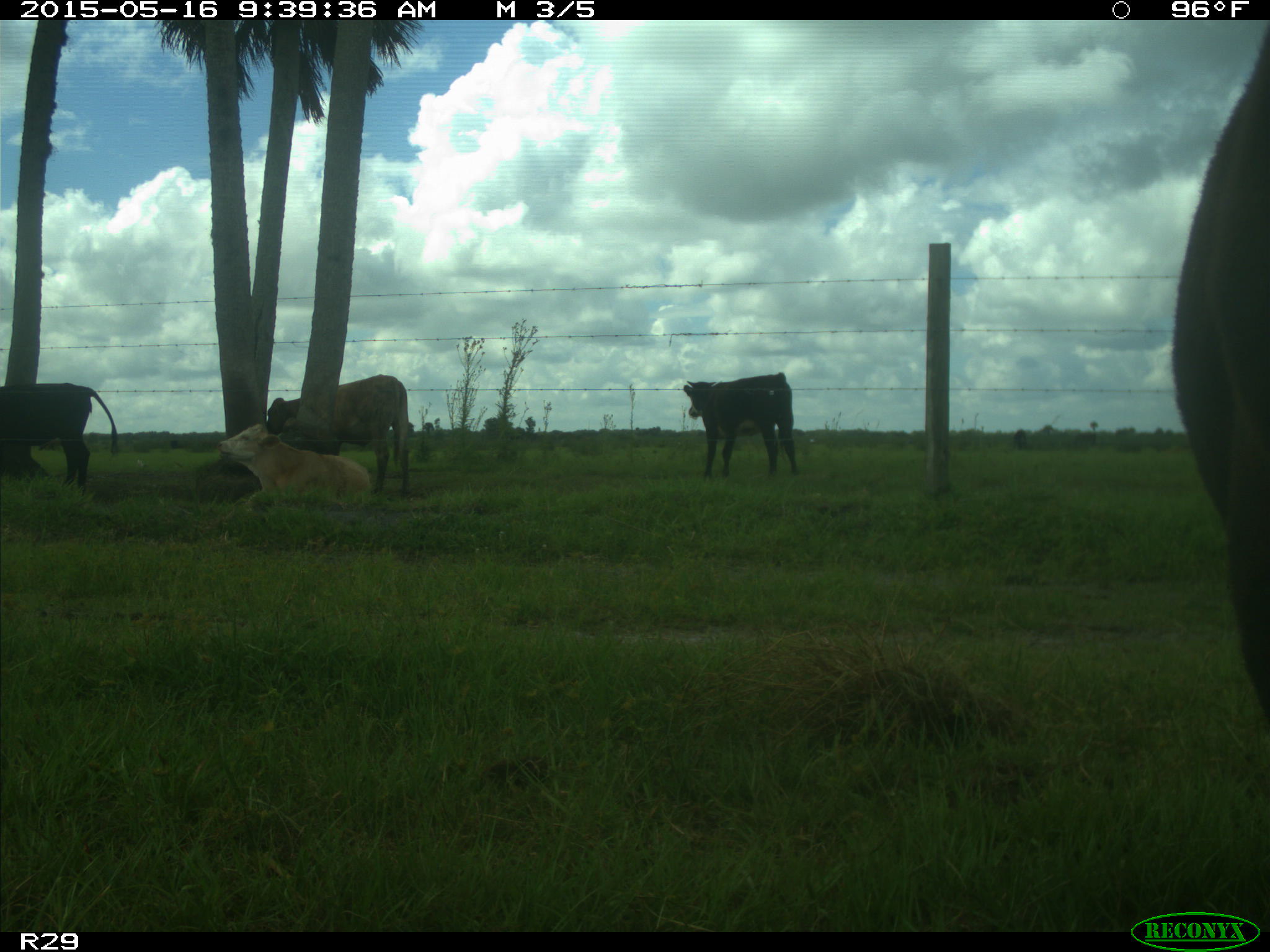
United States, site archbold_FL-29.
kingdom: Animalia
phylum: Chordata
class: Mammalia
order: Artiodactyla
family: Bovidae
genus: Bos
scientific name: Bos taurus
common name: domestic cow